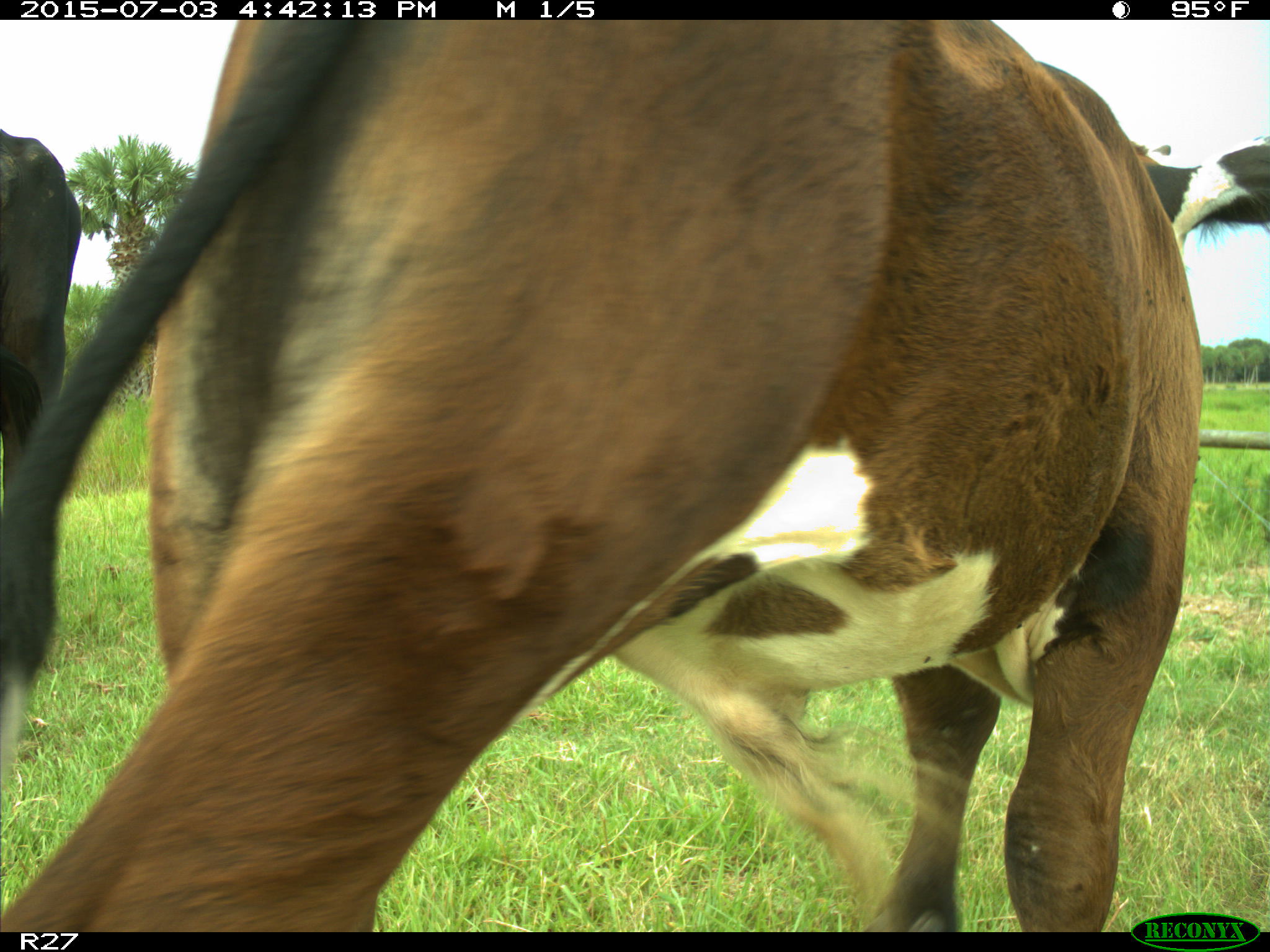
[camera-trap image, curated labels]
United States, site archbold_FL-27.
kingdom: Animalia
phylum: Chordata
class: Mammalia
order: Artiodactyla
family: Bovidae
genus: Bos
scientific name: Bos taurus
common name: domestic cow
Bos taurus (domestic cow).